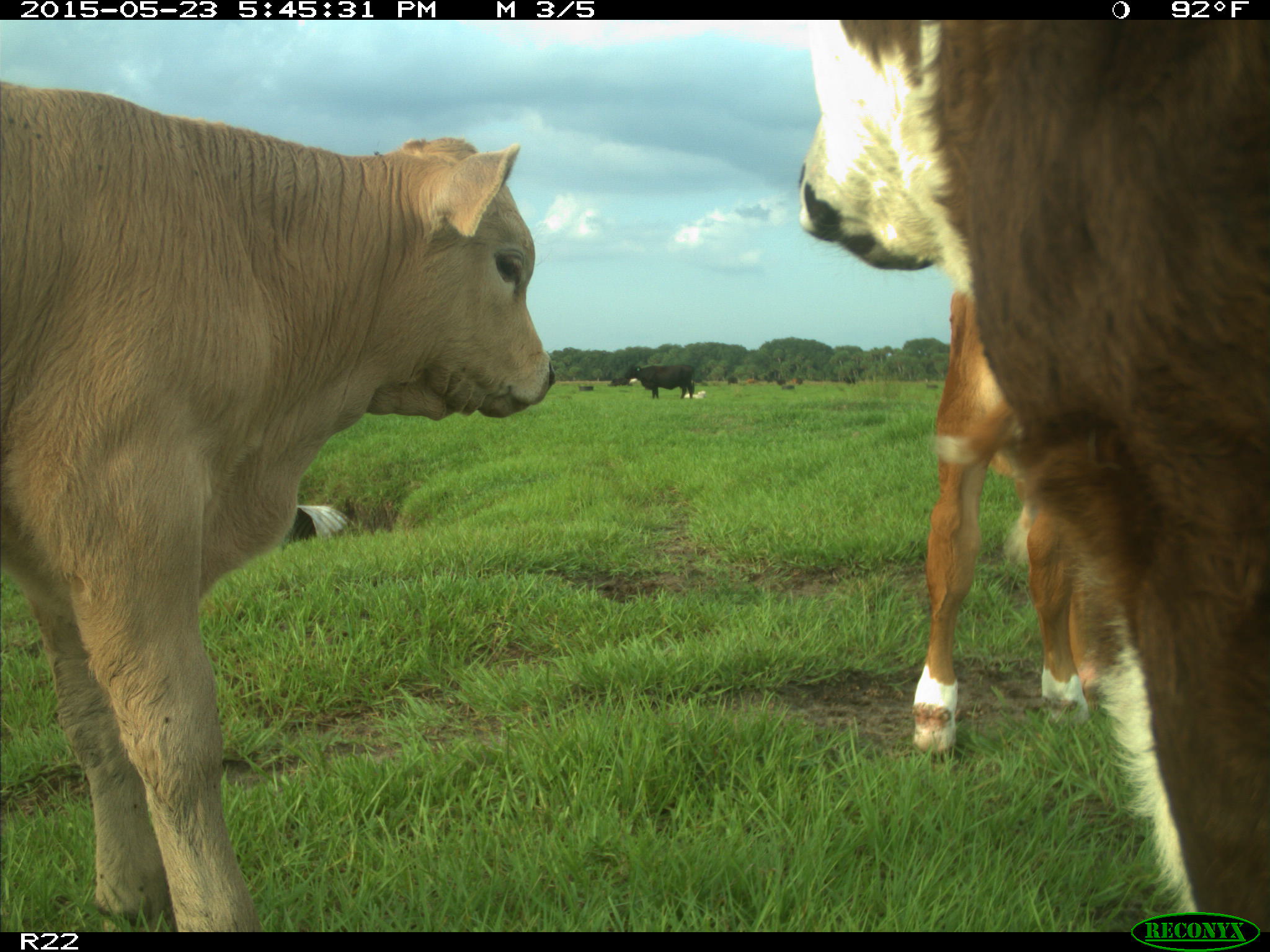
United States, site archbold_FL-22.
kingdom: Animalia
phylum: Chordata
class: Mammalia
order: Artiodactyla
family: Bovidae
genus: Bos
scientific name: Bos taurus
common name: domestic cow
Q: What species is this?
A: Bos taurus (domestic cow).